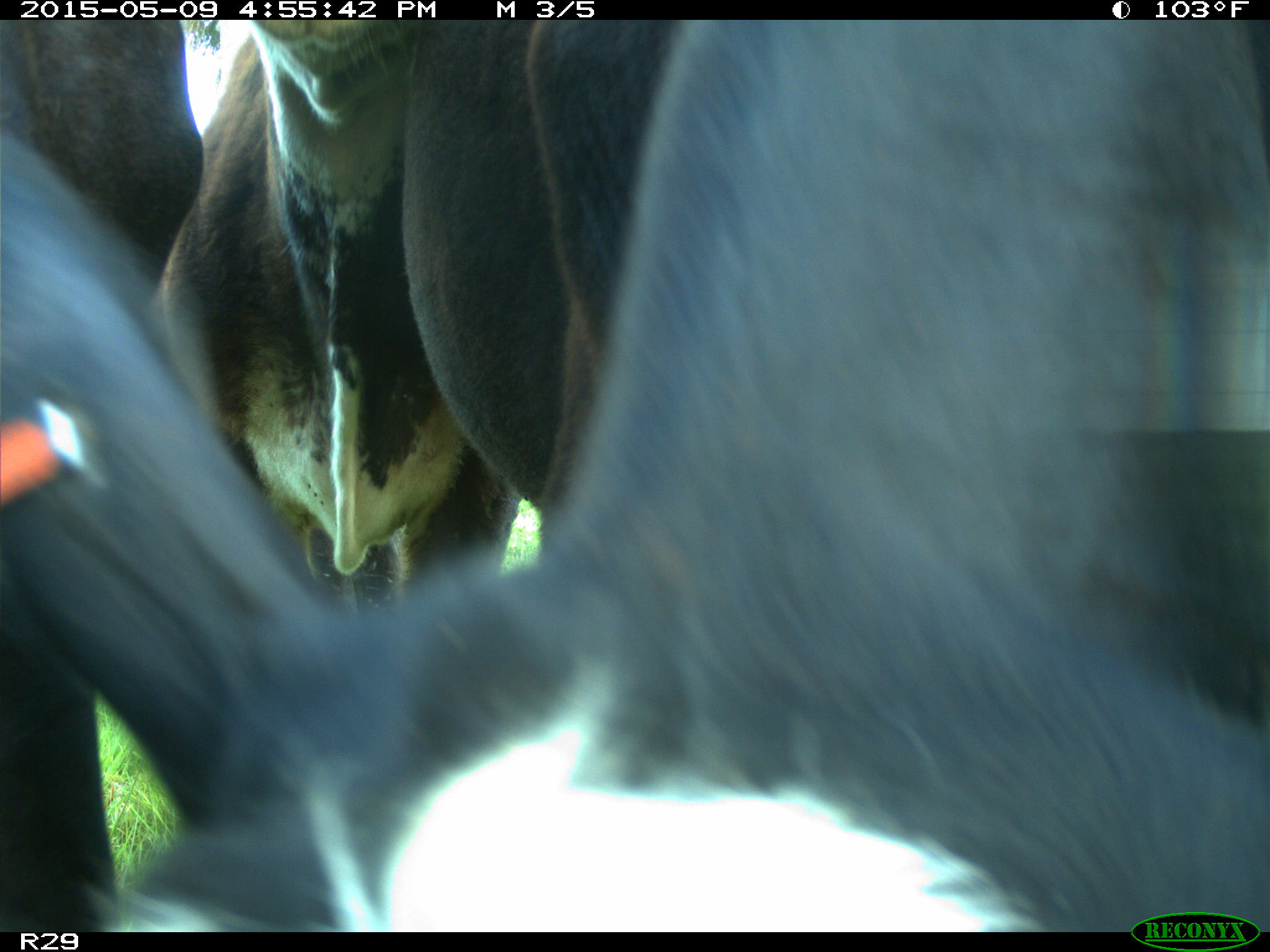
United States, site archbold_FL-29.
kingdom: Animalia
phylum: Chordata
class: Mammalia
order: Artiodactyla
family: Bovidae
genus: Bos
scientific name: Bos taurus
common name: domestic cow